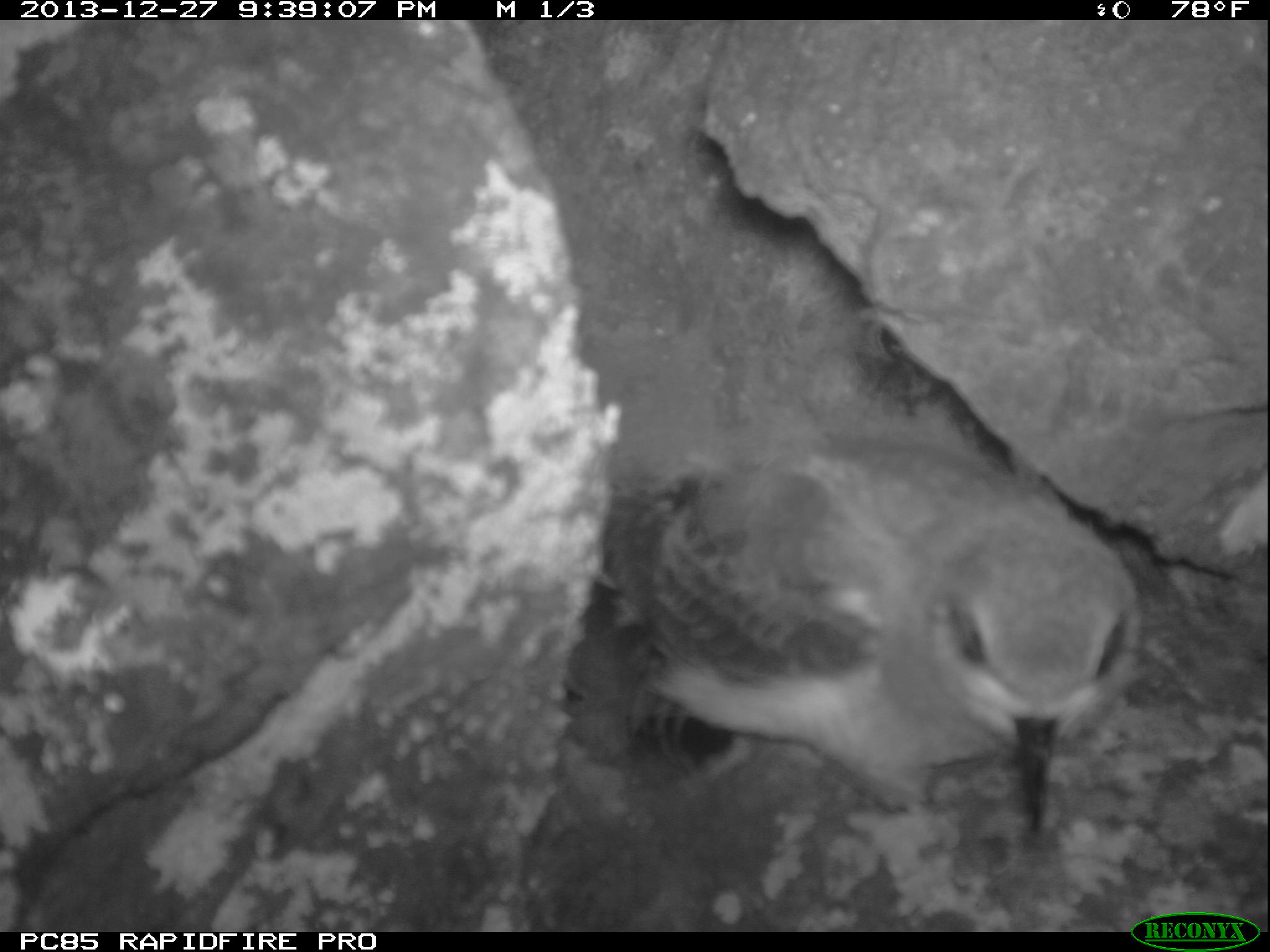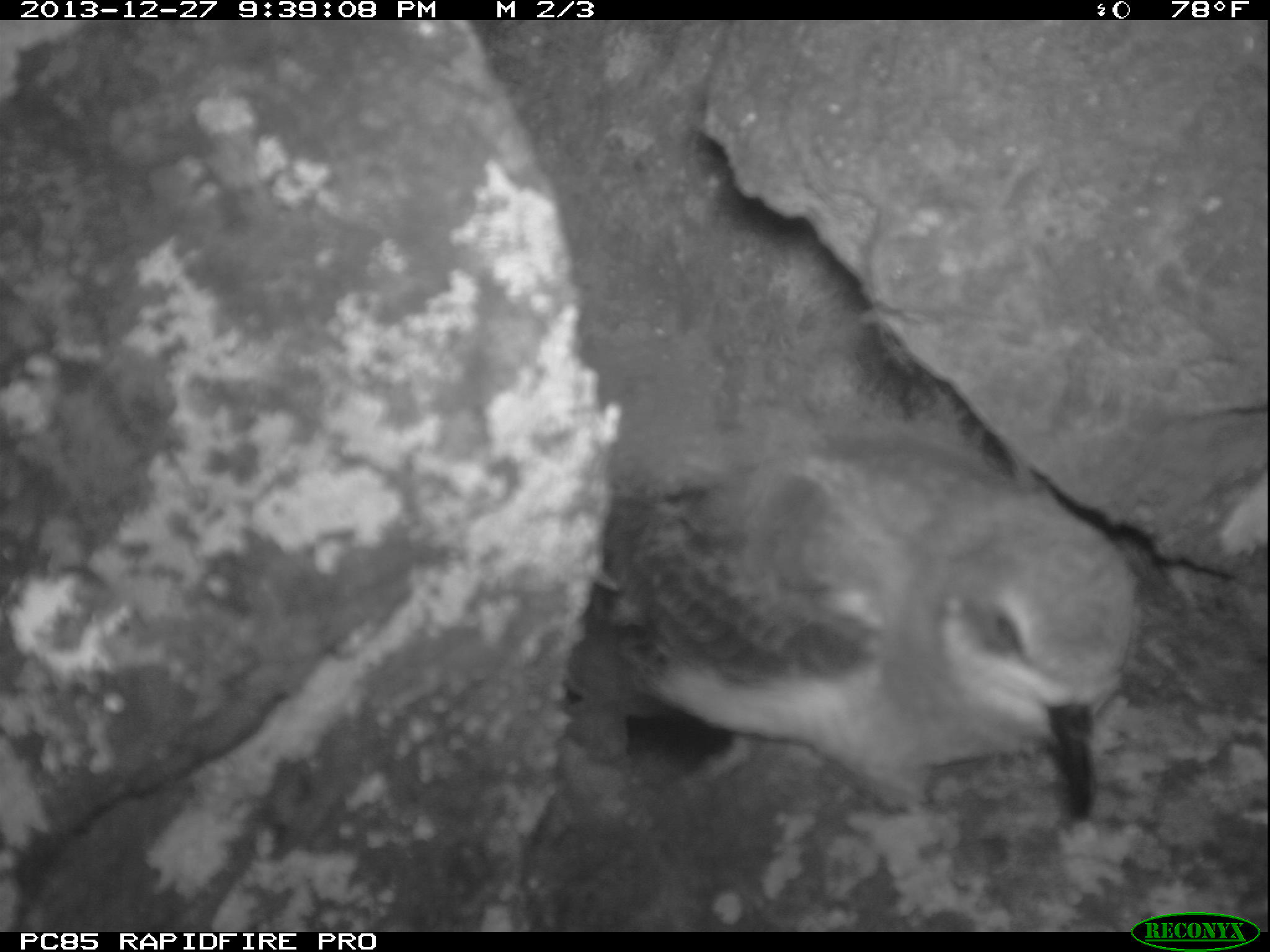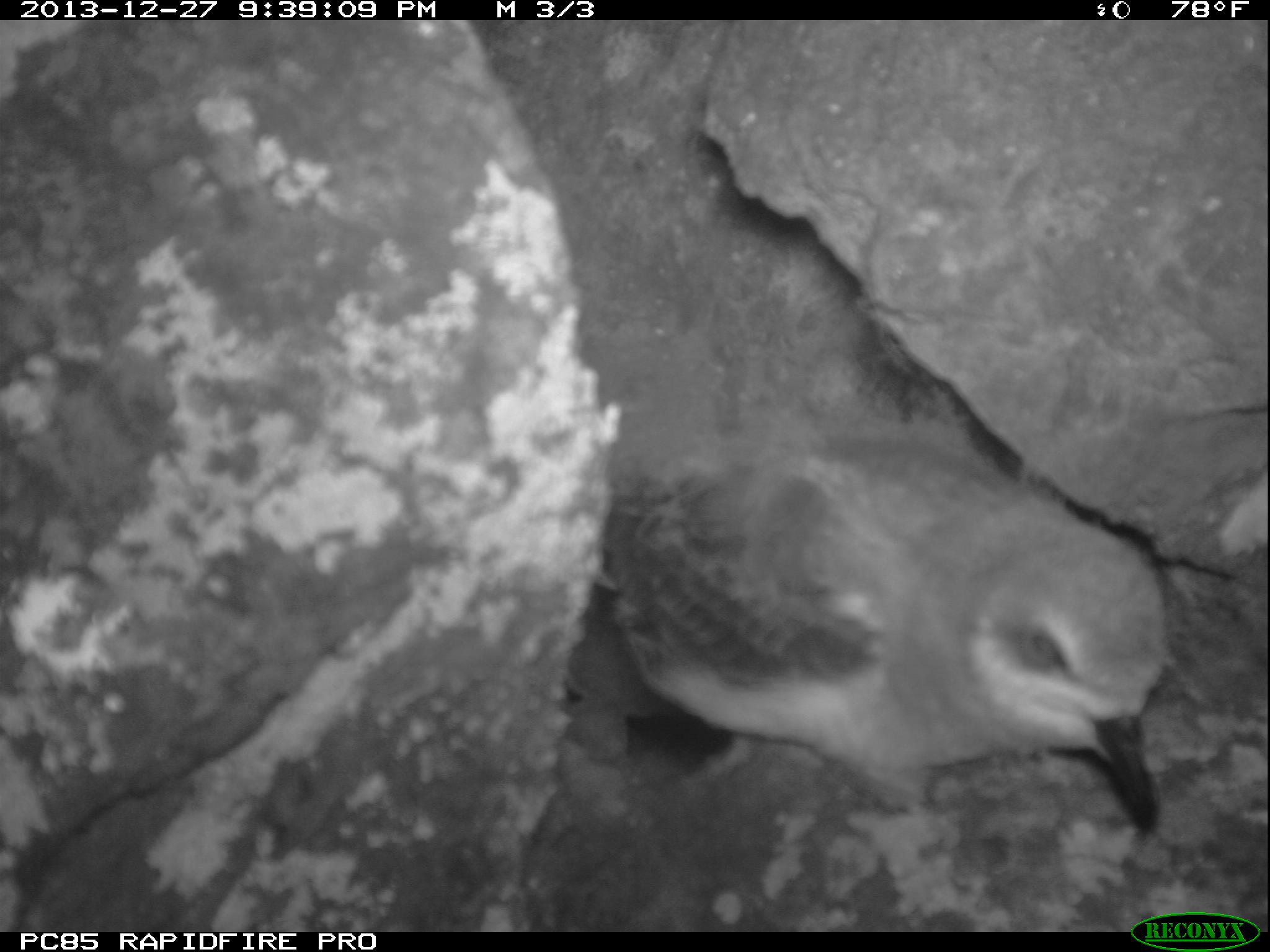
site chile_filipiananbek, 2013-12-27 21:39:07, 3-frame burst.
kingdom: Animalia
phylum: Chordata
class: Aves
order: Procellariiformes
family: Procellariidae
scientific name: Procellariidae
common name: petrel chick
Petrel chick (Procellariidae).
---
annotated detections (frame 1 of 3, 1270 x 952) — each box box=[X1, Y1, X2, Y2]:
petrel chick: box=[549, 426, 1147, 845]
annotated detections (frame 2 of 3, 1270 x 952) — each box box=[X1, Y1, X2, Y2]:
petrel chick: box=[548, 414, 1138, 826]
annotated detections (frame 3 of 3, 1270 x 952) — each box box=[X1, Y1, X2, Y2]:
petrel chick: box=[551, 420, 1199, 852]